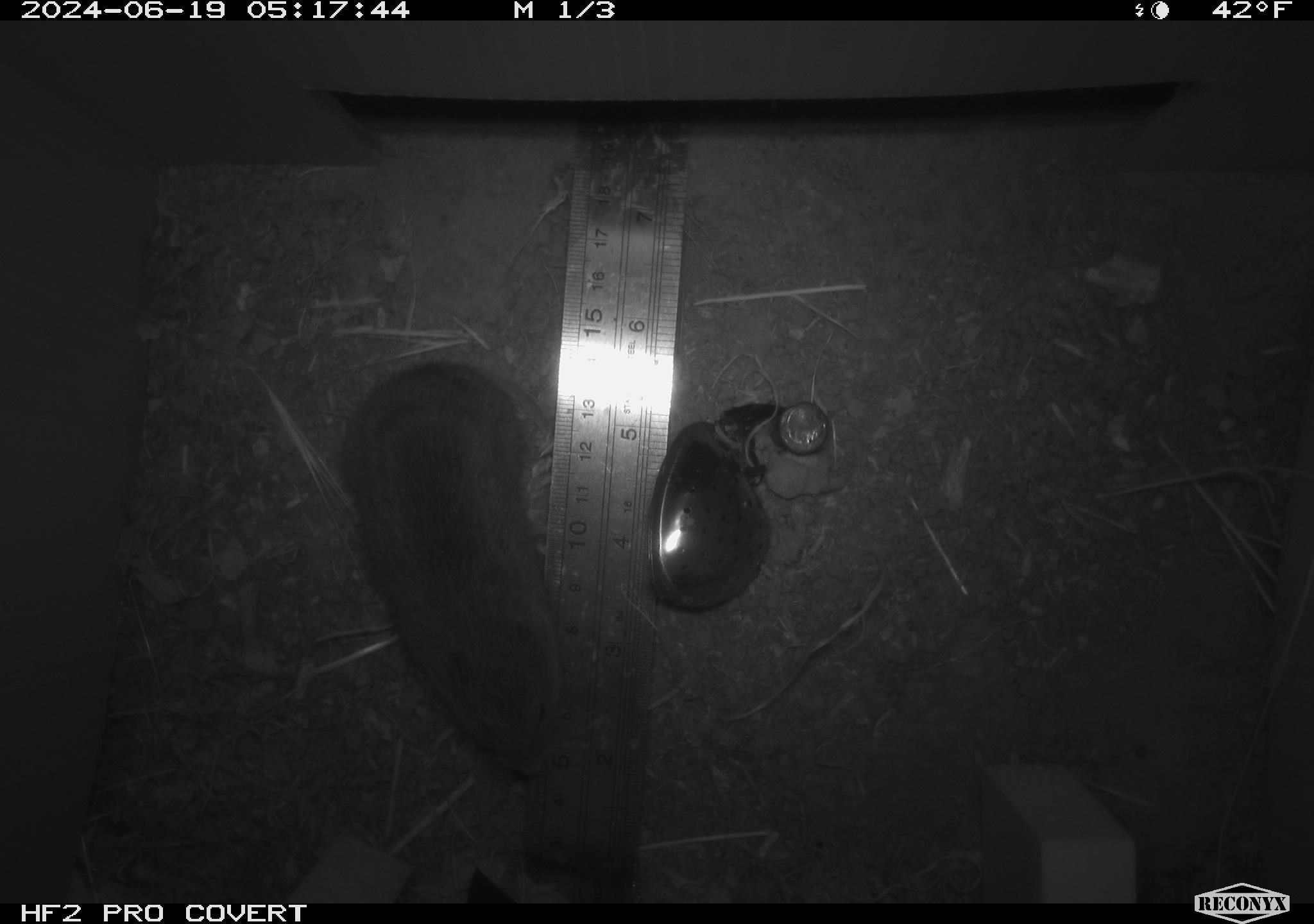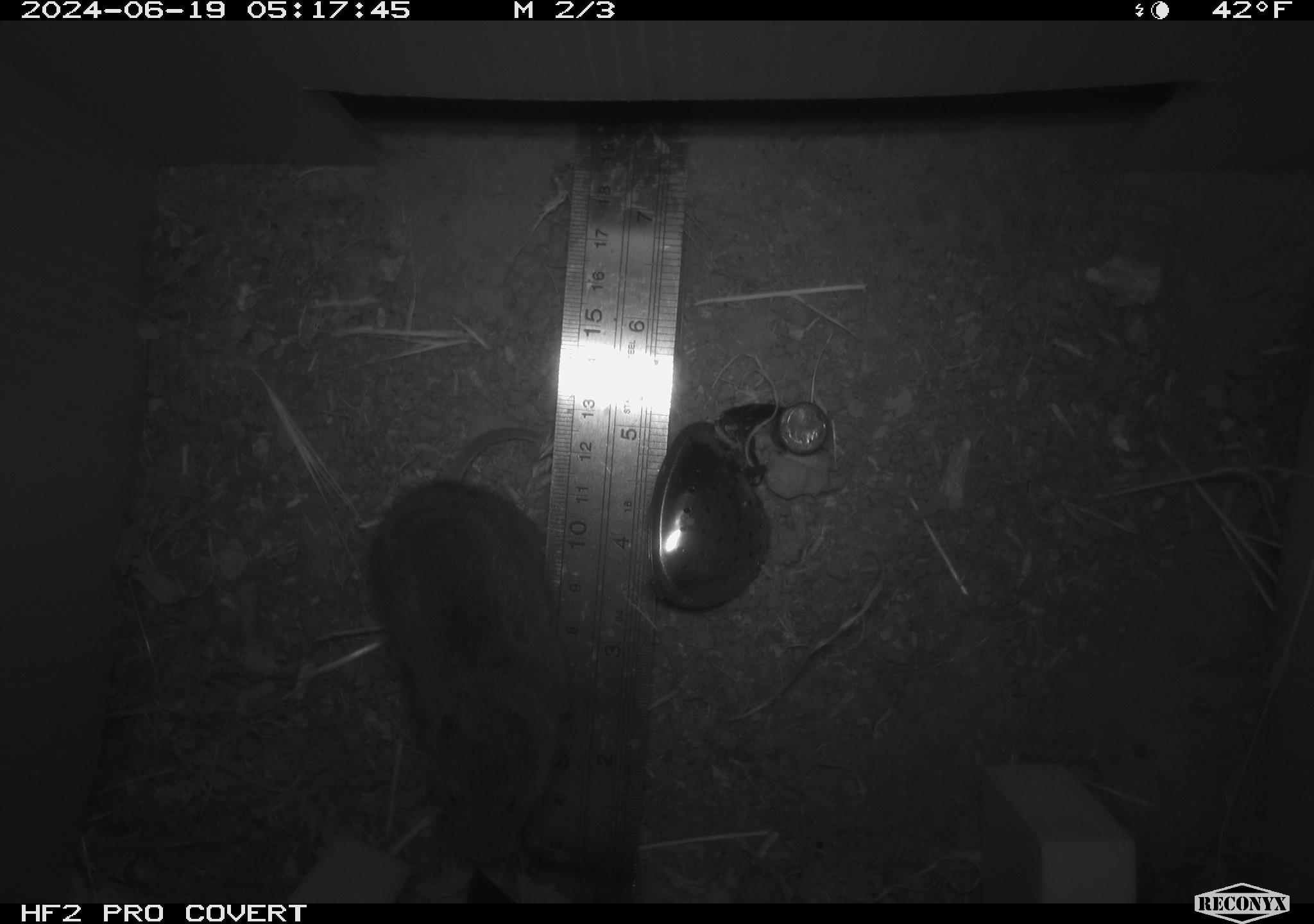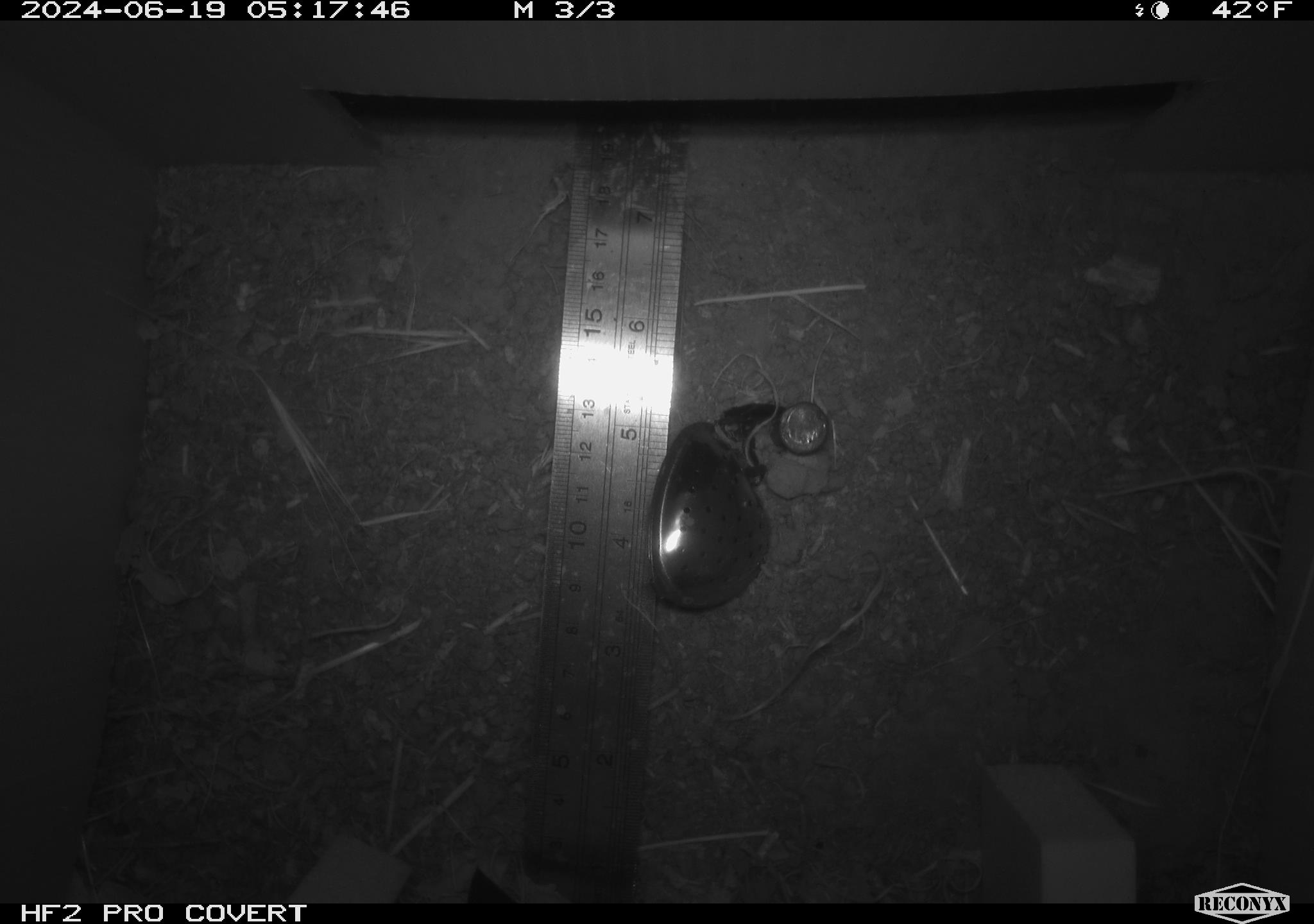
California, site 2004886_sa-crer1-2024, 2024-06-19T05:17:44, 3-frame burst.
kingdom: Animalia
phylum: Chordata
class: Mammalia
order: Rodentia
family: Cricetidae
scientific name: Arvicolinae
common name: voles, lemmings, and muskrats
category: arvicolinae subfamily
Arvicolinae subfamily (voles, lemmings, and muskrats) (Arvicolinae).